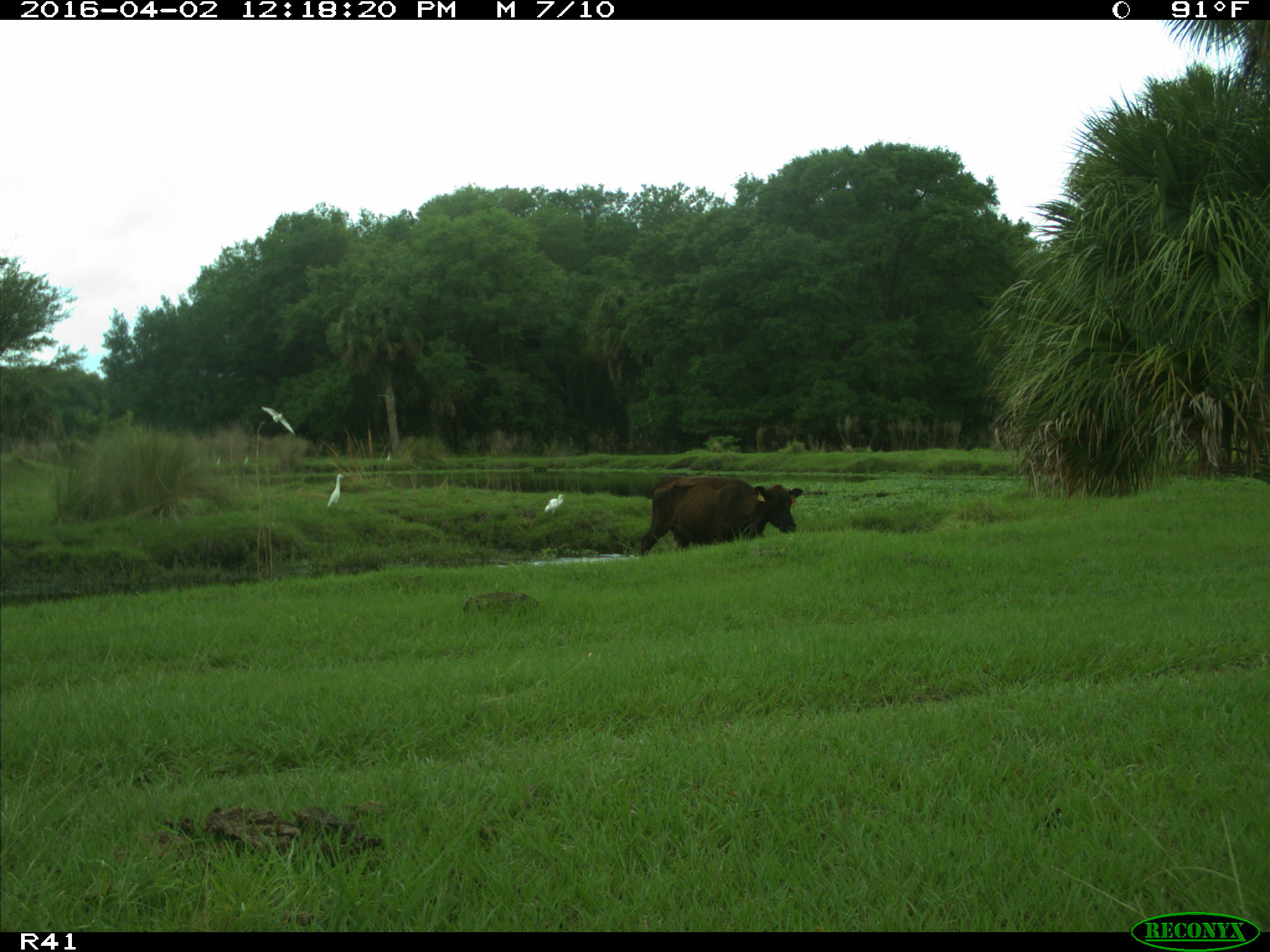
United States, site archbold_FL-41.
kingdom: Animalia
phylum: Chordata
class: Mammalia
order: Artiodactyla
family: Bovidae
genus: Bos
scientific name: Bos taurus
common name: domestic cow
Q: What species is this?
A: Bos taurus (domestic cow).